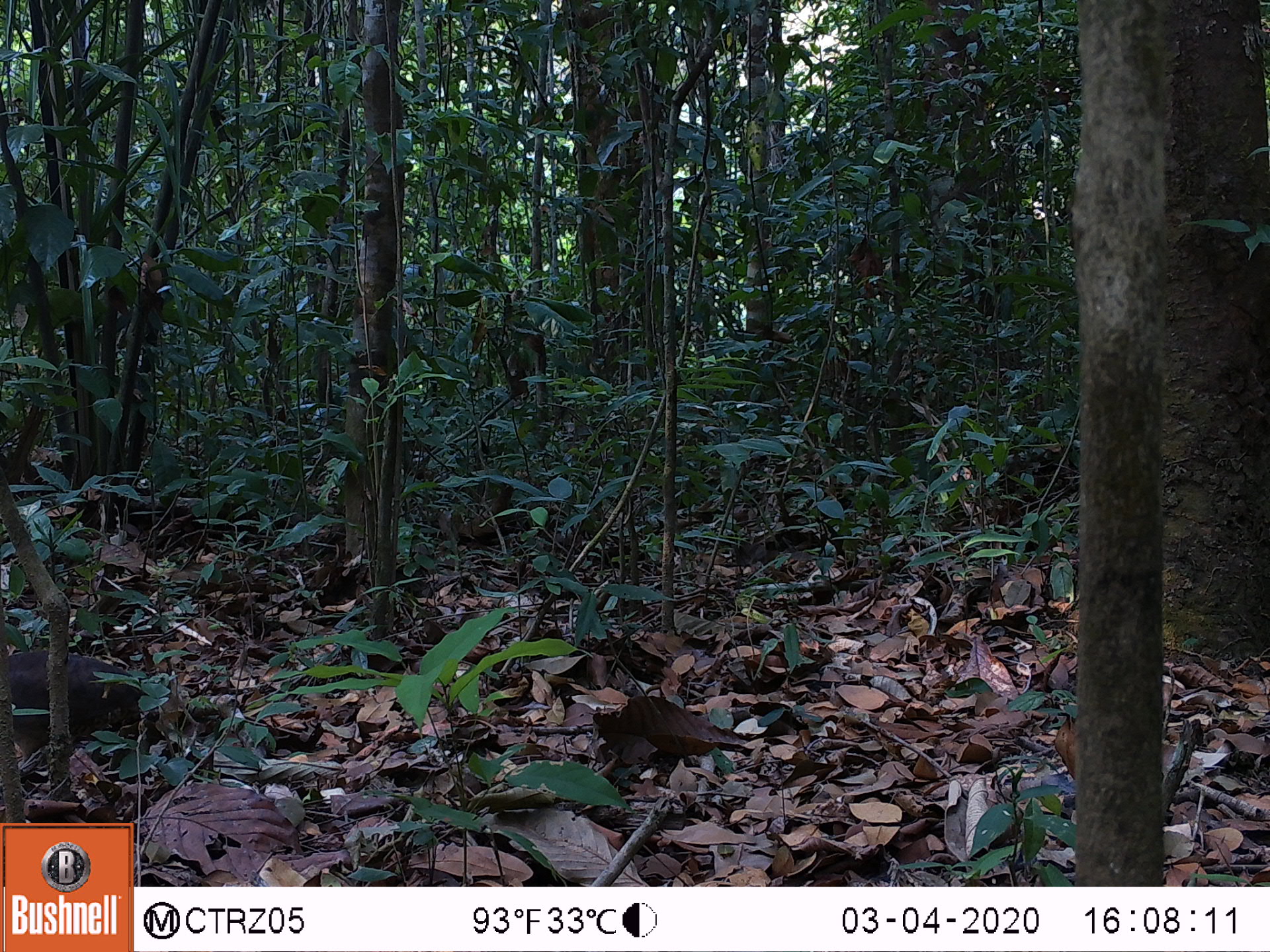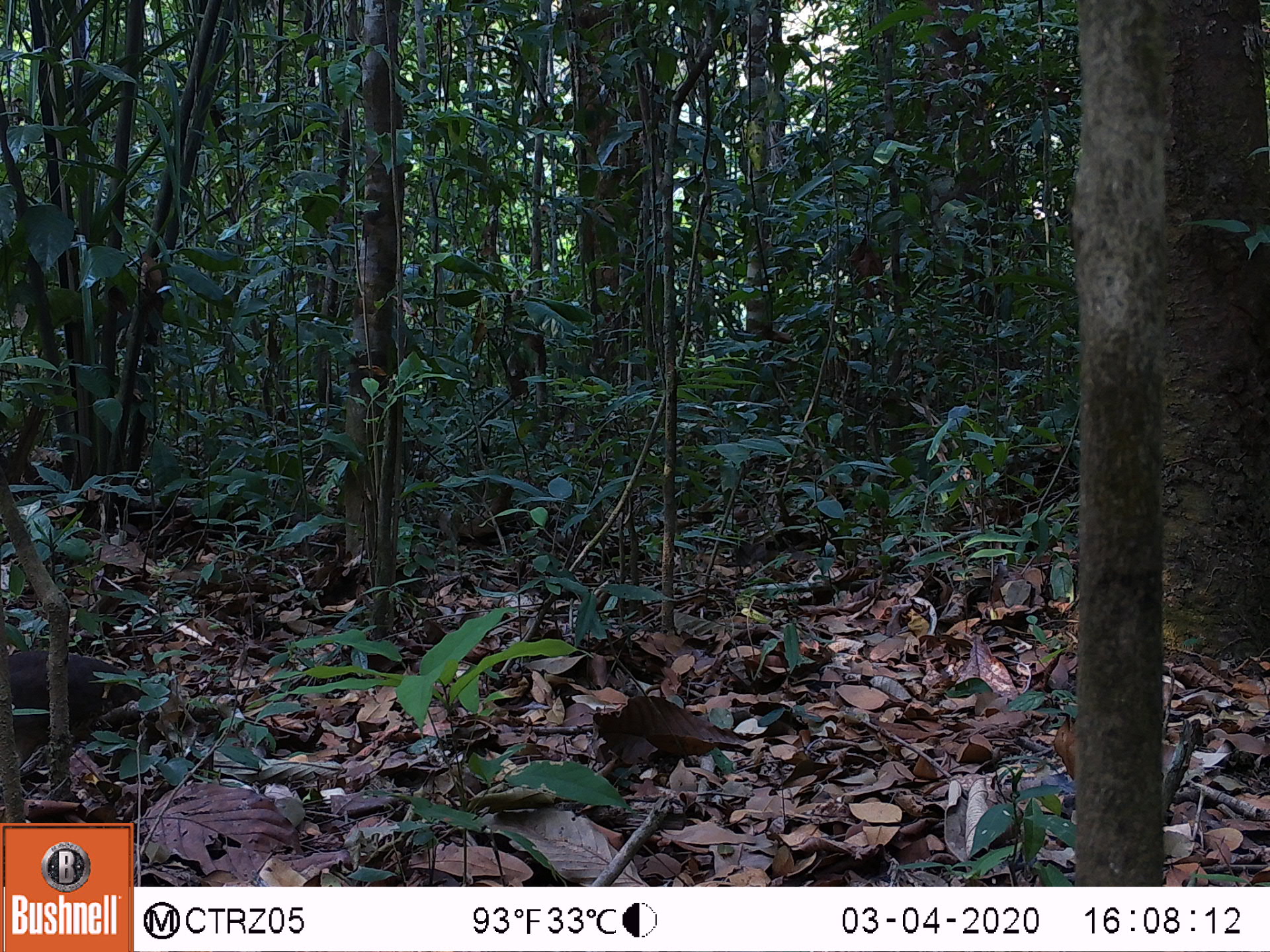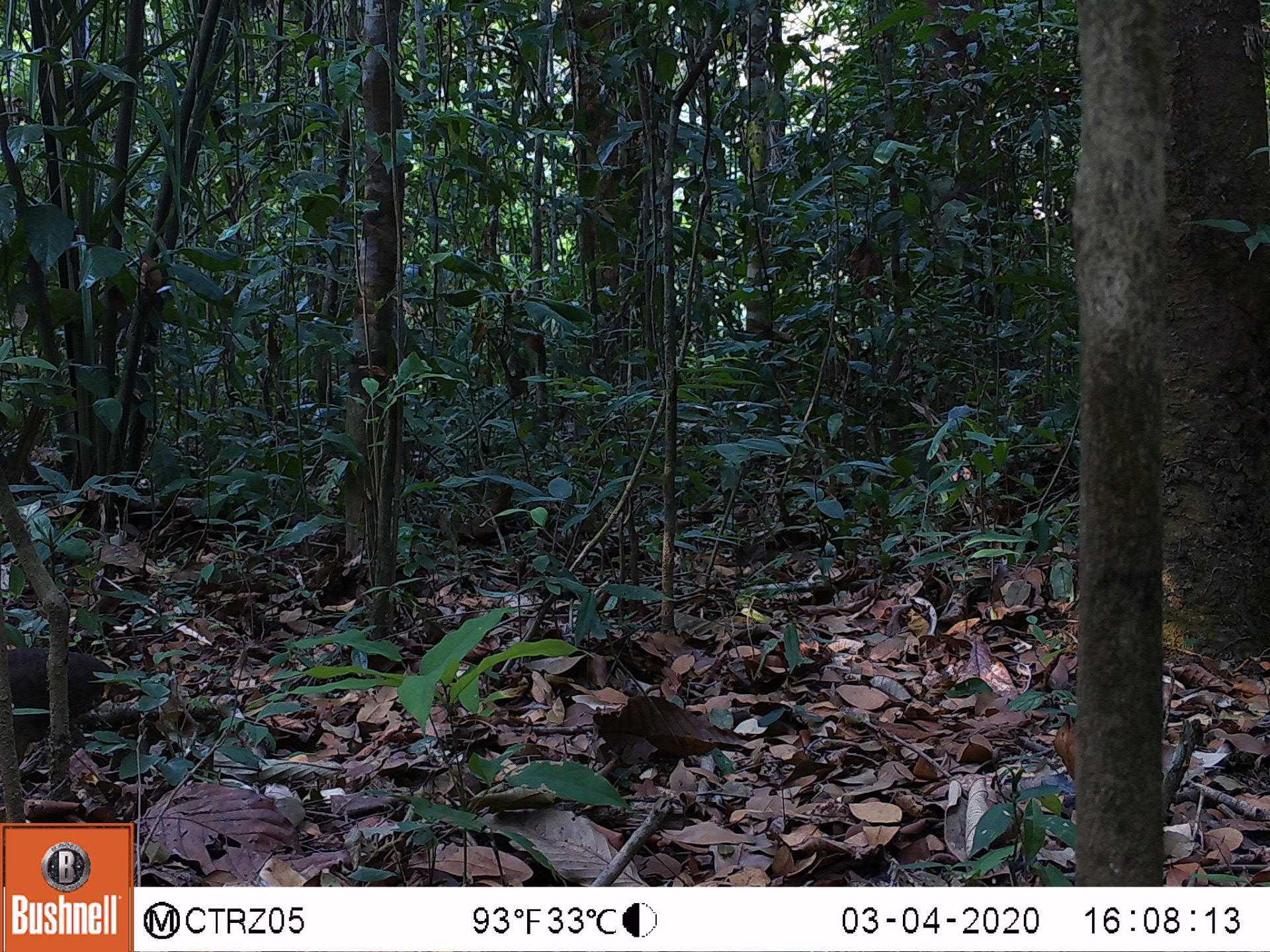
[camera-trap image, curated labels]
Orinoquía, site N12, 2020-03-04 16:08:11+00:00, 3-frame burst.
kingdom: Animalia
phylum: Chordata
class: Aves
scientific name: Aves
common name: bird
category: unknown bird